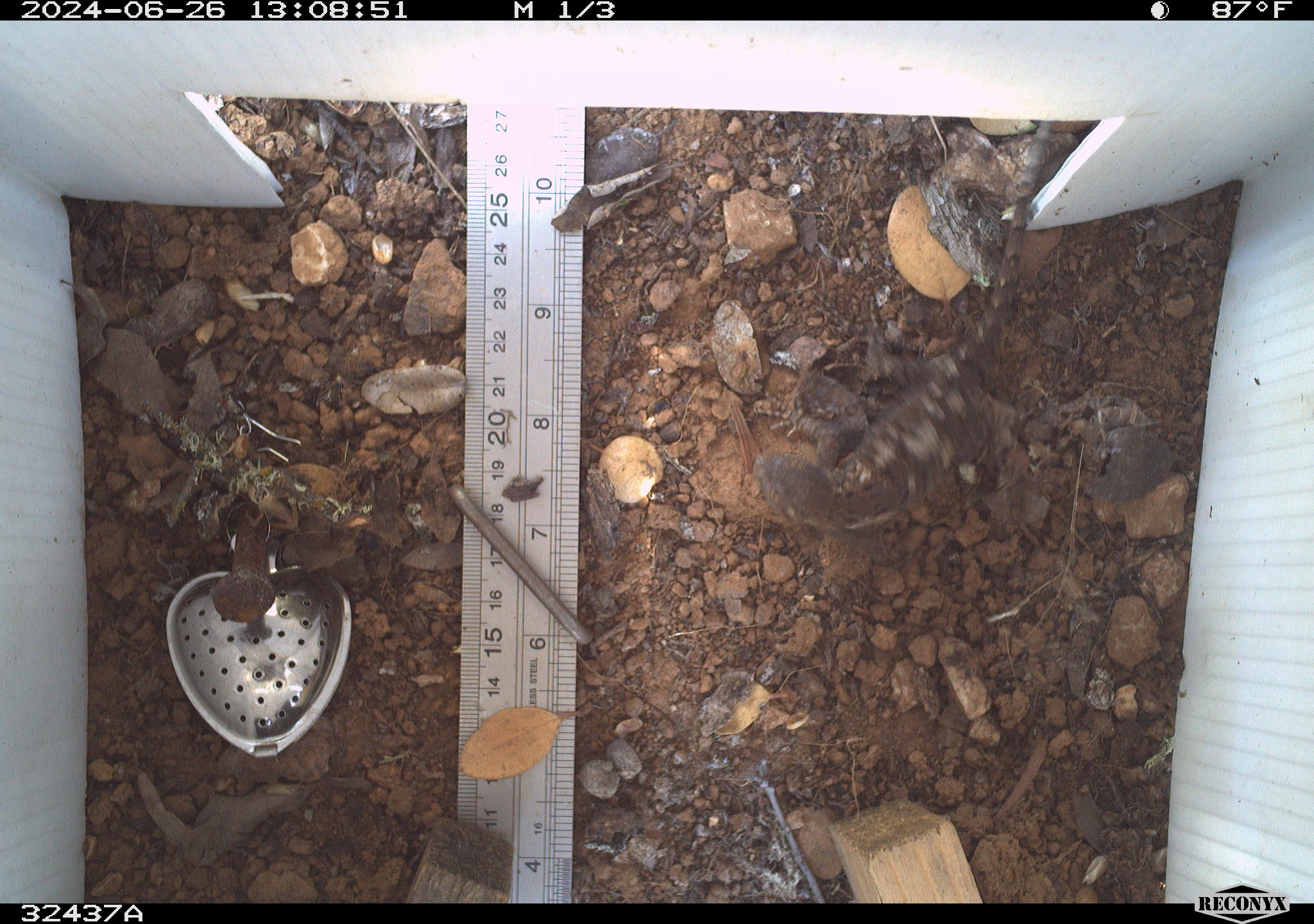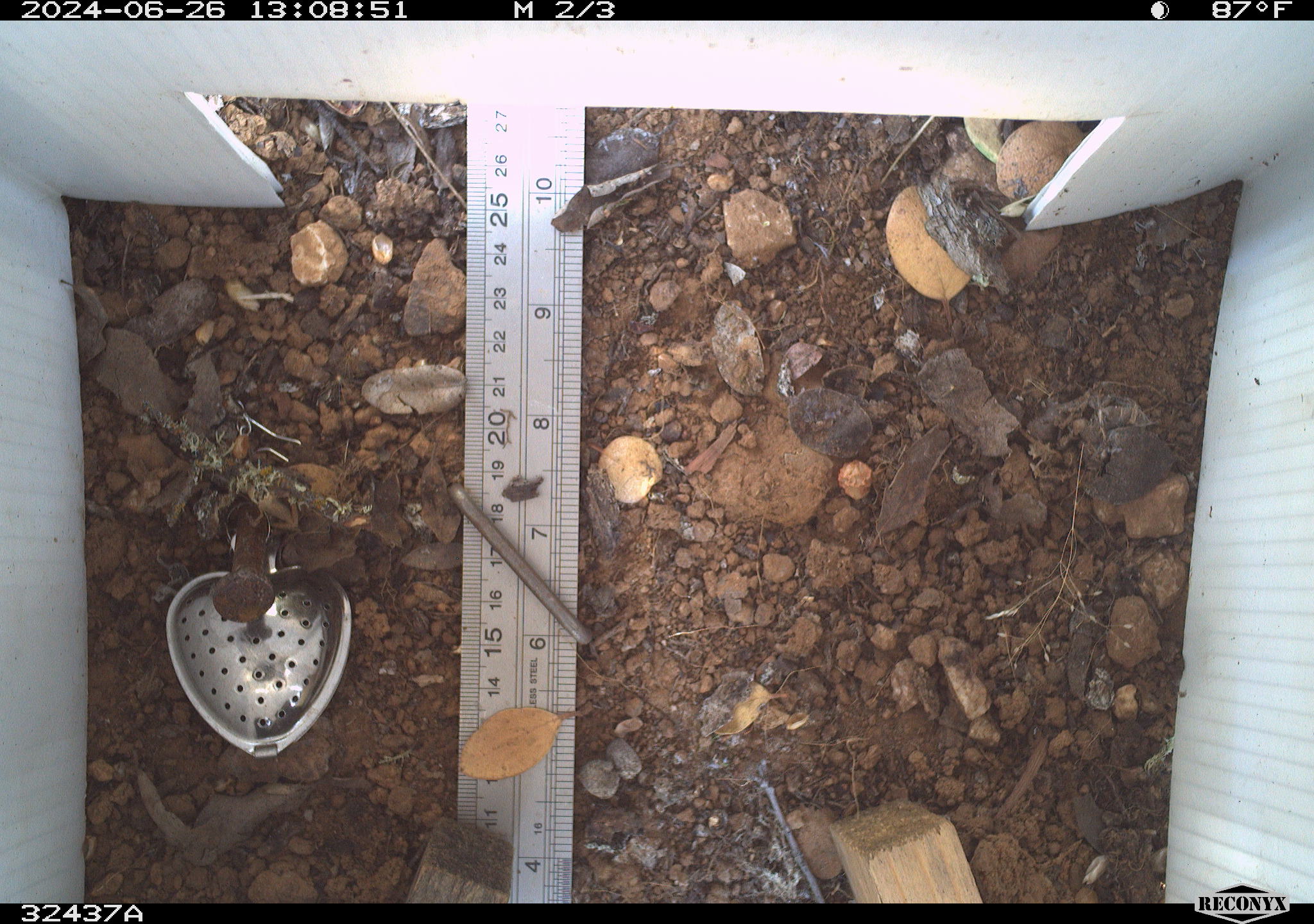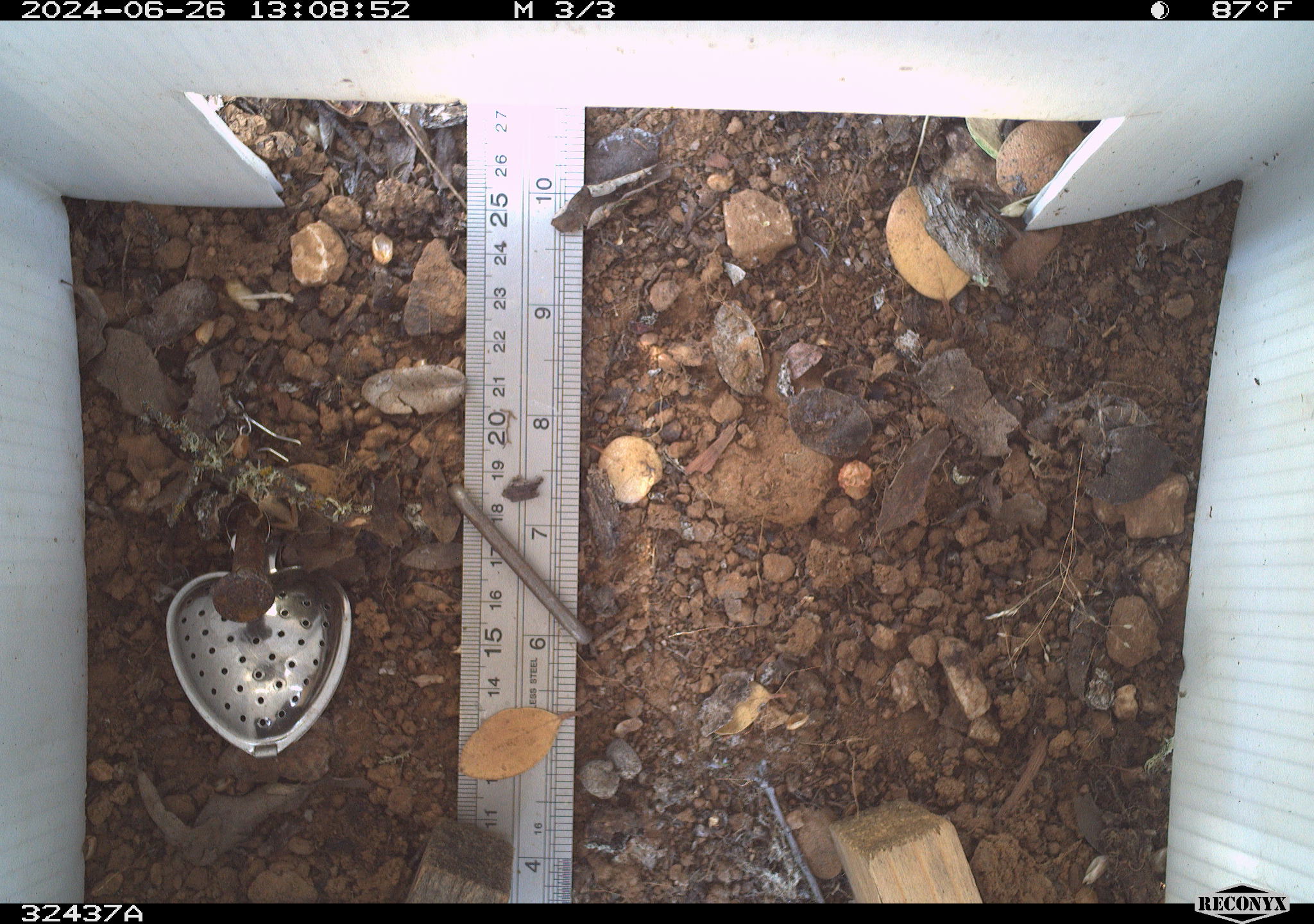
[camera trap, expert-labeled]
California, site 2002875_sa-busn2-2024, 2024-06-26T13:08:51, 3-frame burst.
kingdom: Animalia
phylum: Chordata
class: Reptilia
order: Squamata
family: Phrynosomatidae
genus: Sceloporus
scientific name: Sceloporus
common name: spiny lizards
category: sceloporus species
Sceloporus species (spiny lizards) (Sceloporus).